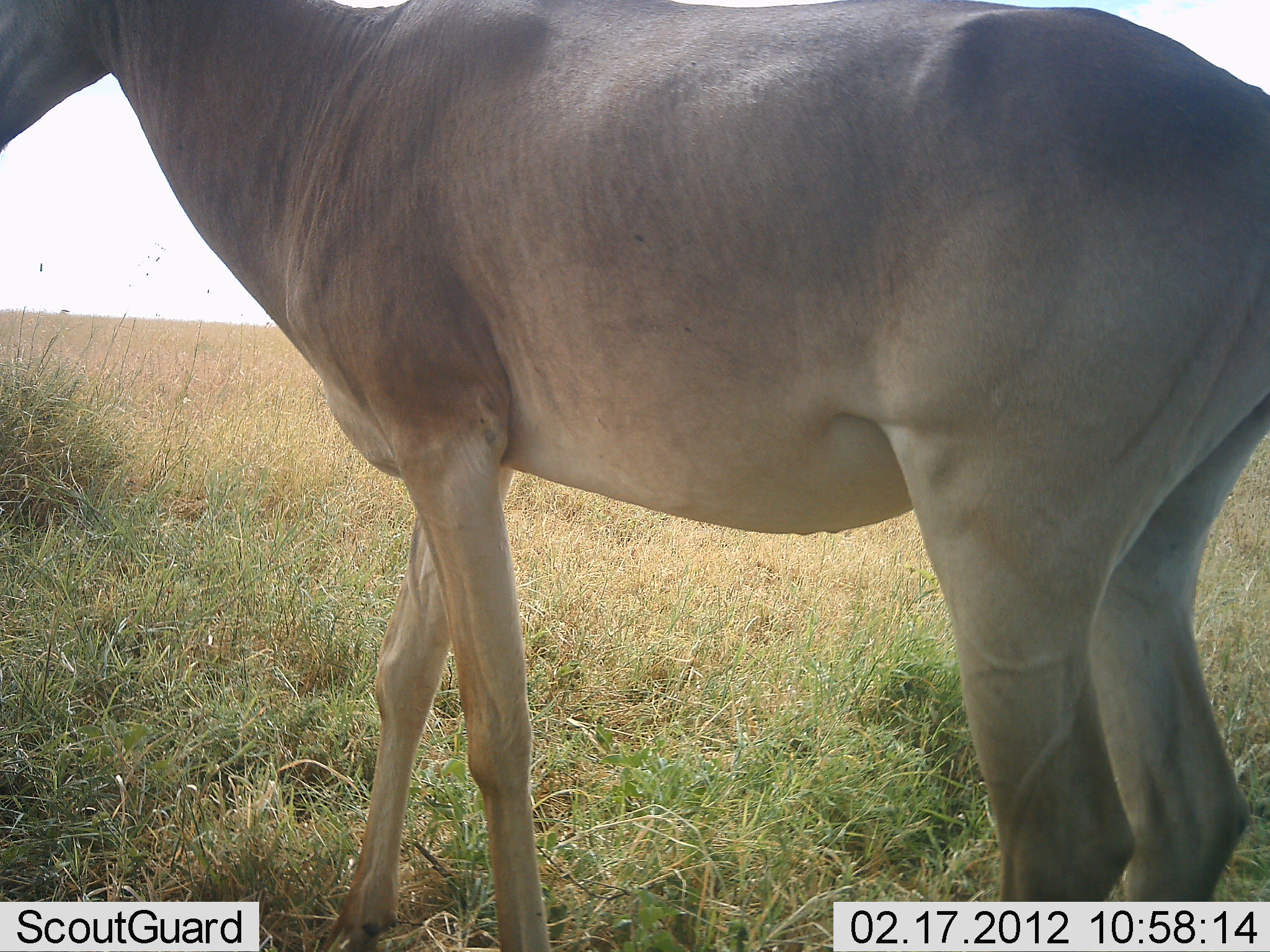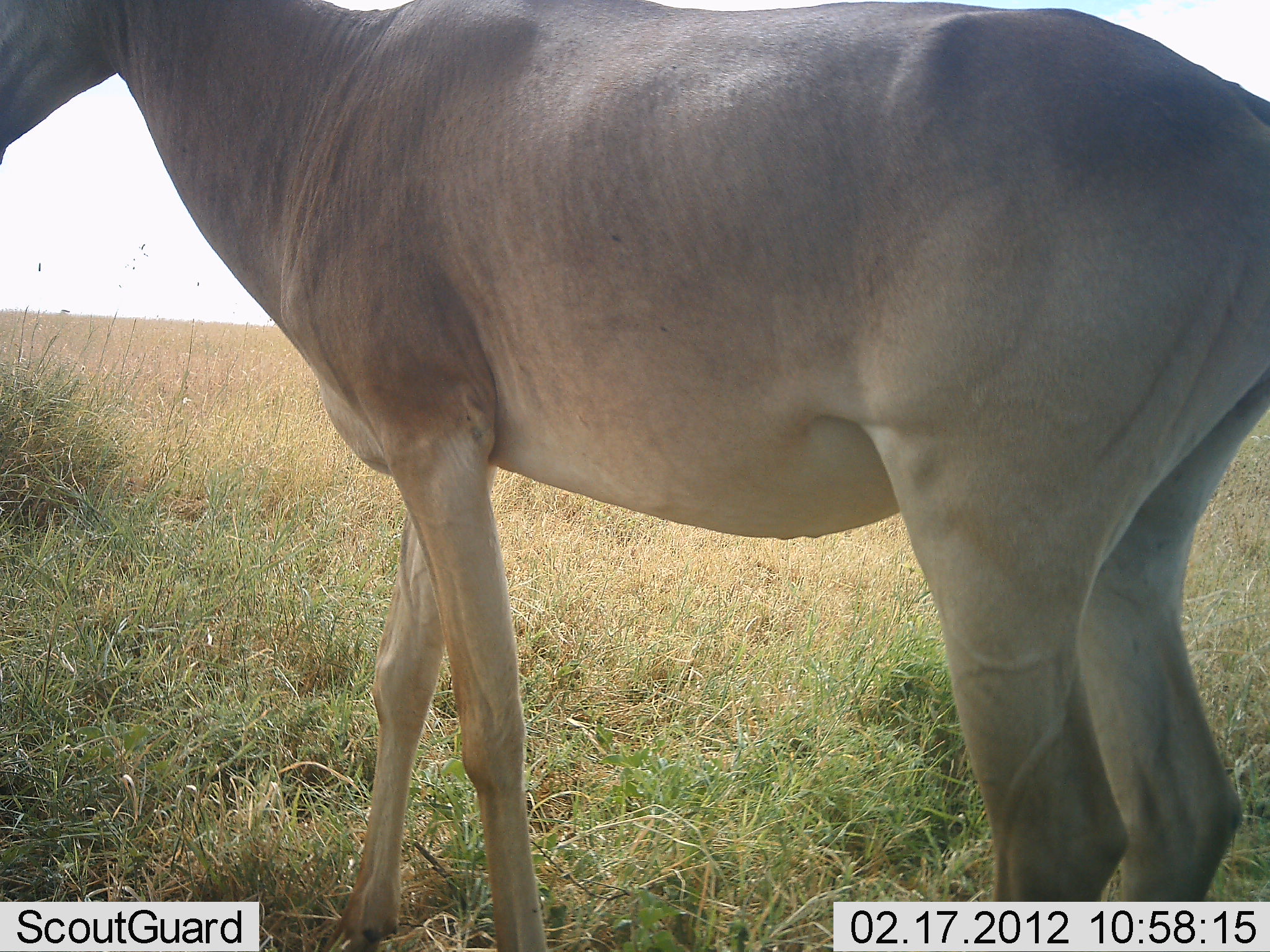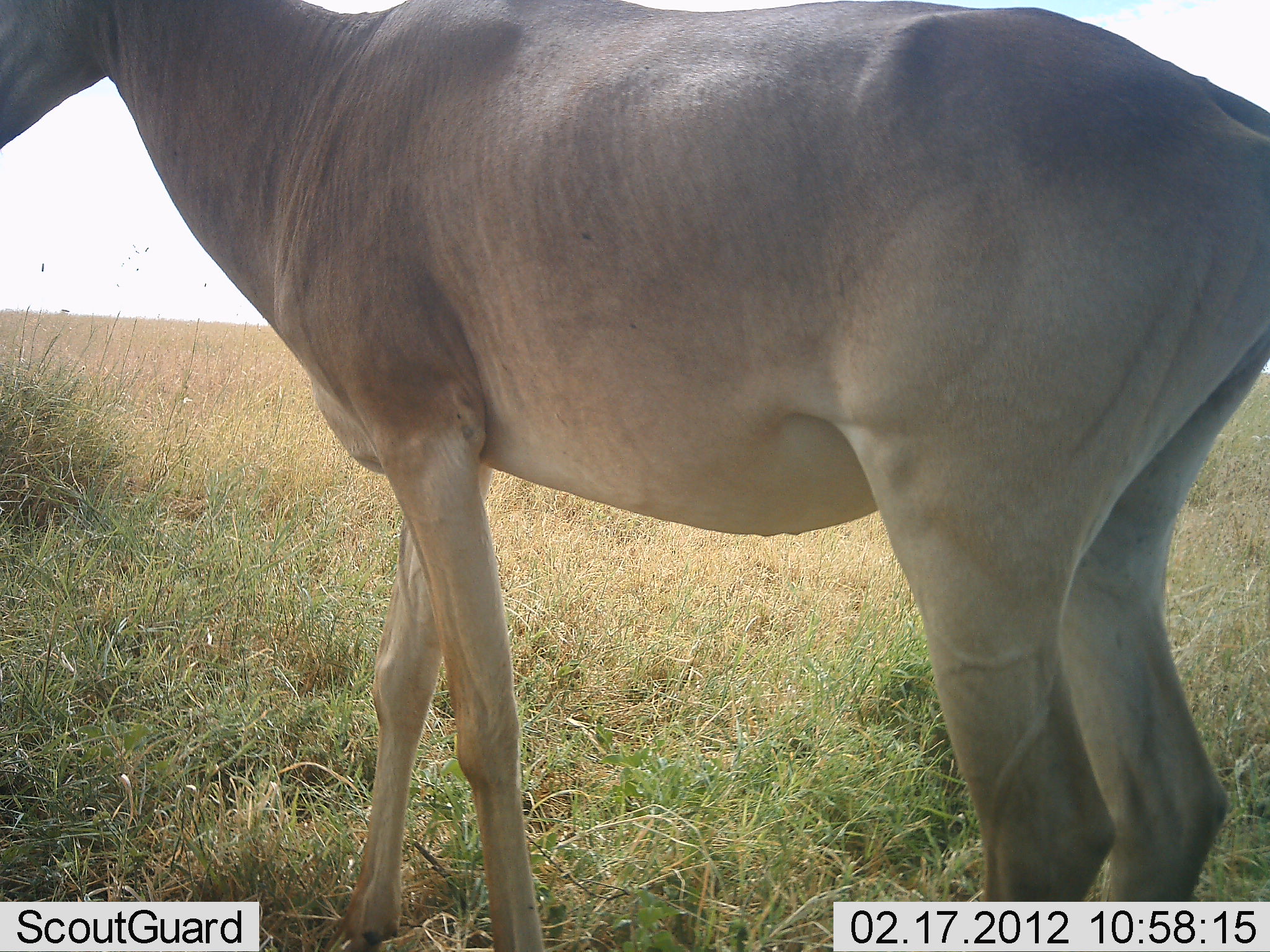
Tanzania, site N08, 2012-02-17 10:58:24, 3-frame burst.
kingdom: Animalia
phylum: Chordata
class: Mammalia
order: Artiodactyla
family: Bovidae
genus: Alcelaphus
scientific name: Alcelaphus buselaphus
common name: hartebeest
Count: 1.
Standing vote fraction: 100%.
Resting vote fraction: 0%.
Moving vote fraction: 0%.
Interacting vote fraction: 0%.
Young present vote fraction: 0%.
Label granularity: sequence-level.